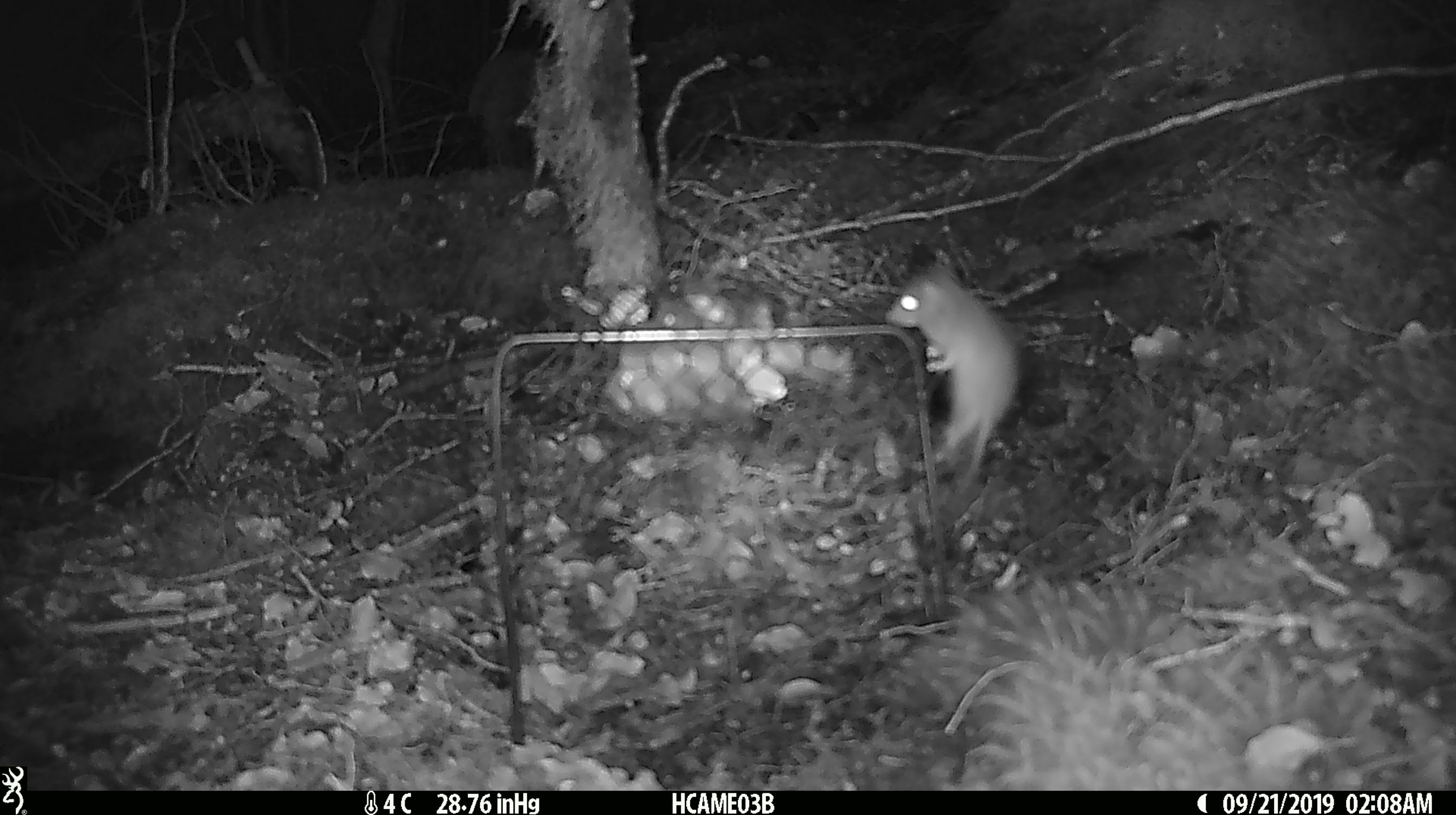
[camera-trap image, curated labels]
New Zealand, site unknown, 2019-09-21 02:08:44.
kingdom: Animalia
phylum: Chordata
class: Mammalia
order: Rodentia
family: Muridae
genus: Mus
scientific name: Mus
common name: mouse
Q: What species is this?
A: Mouse (Mus).